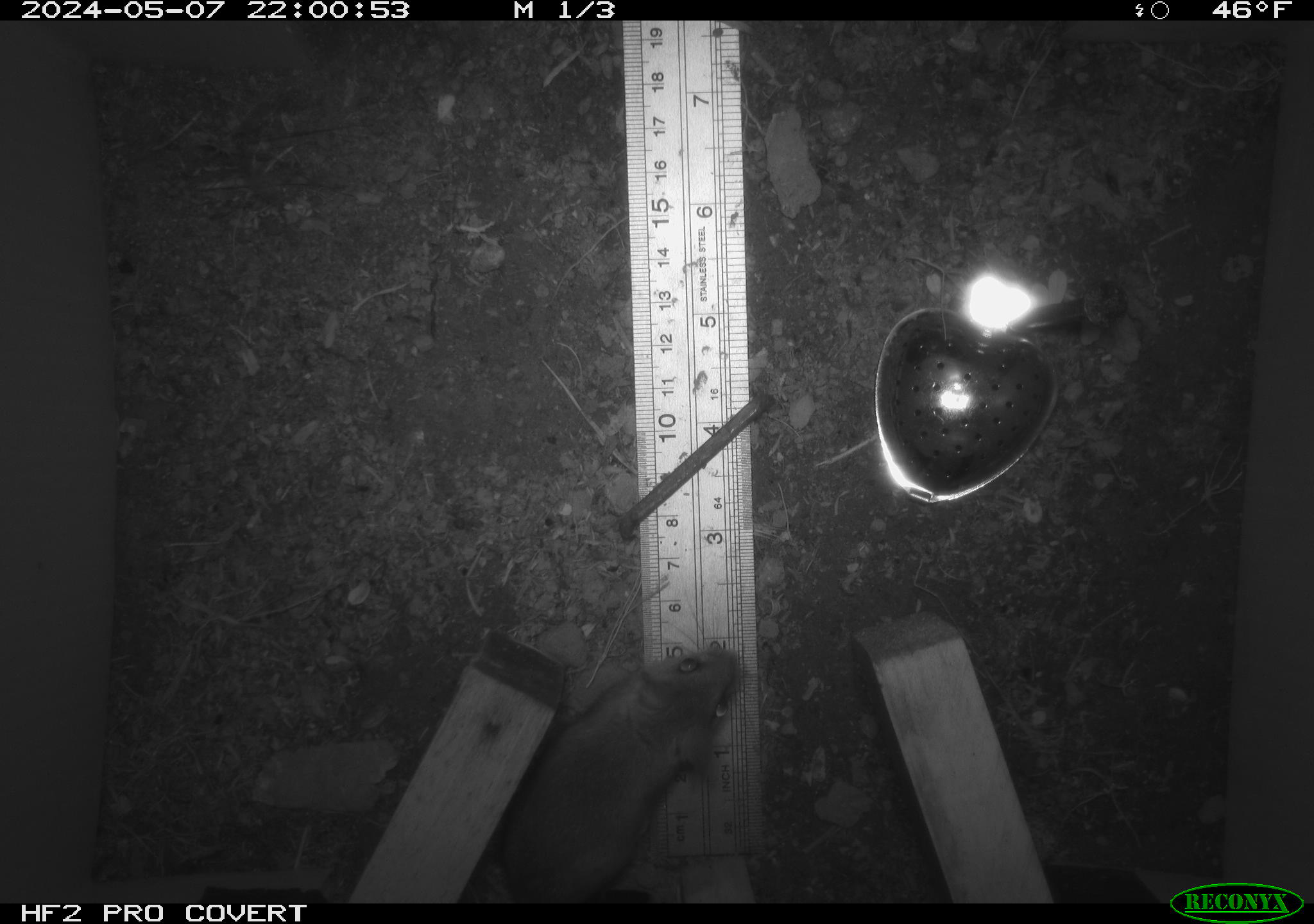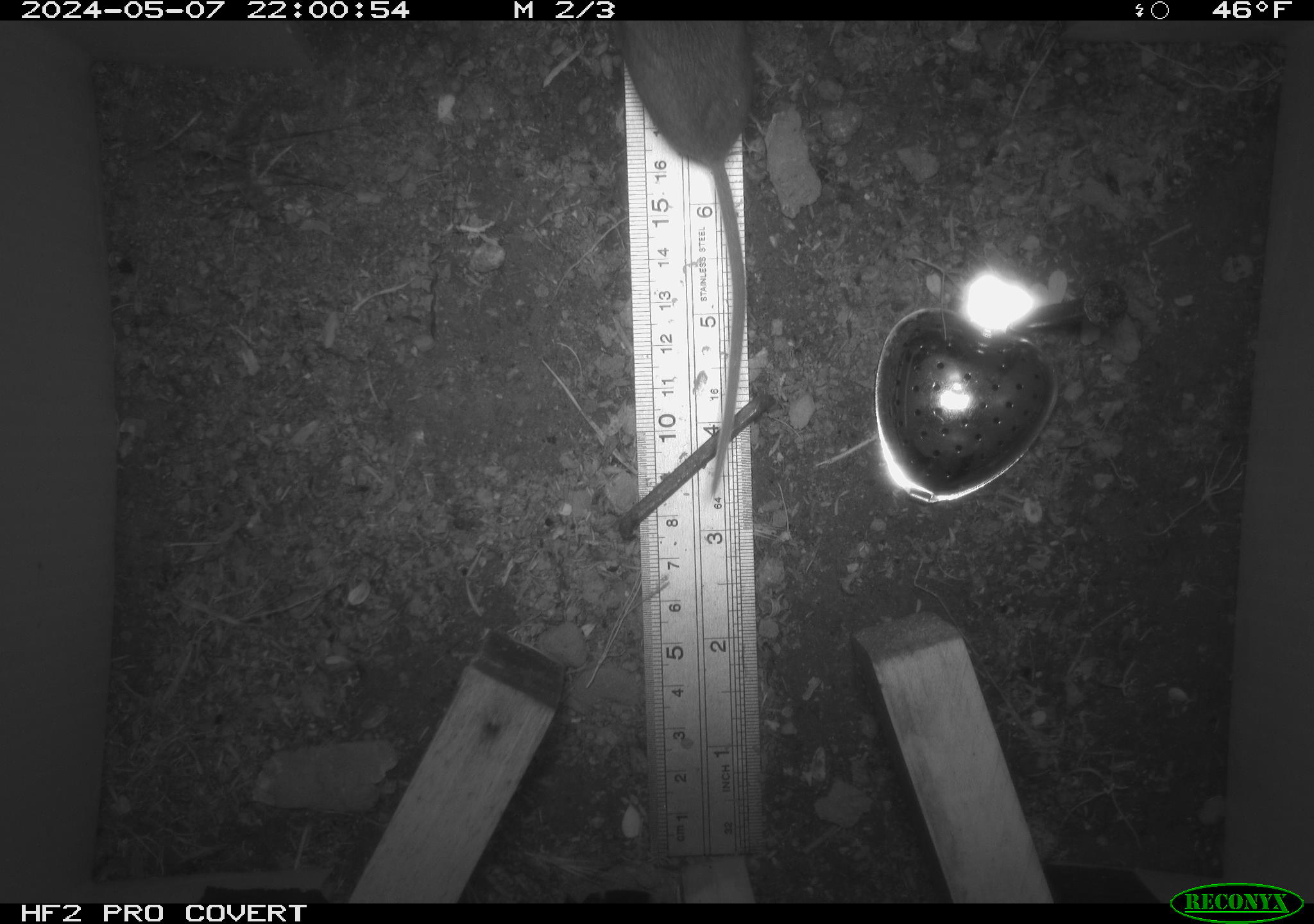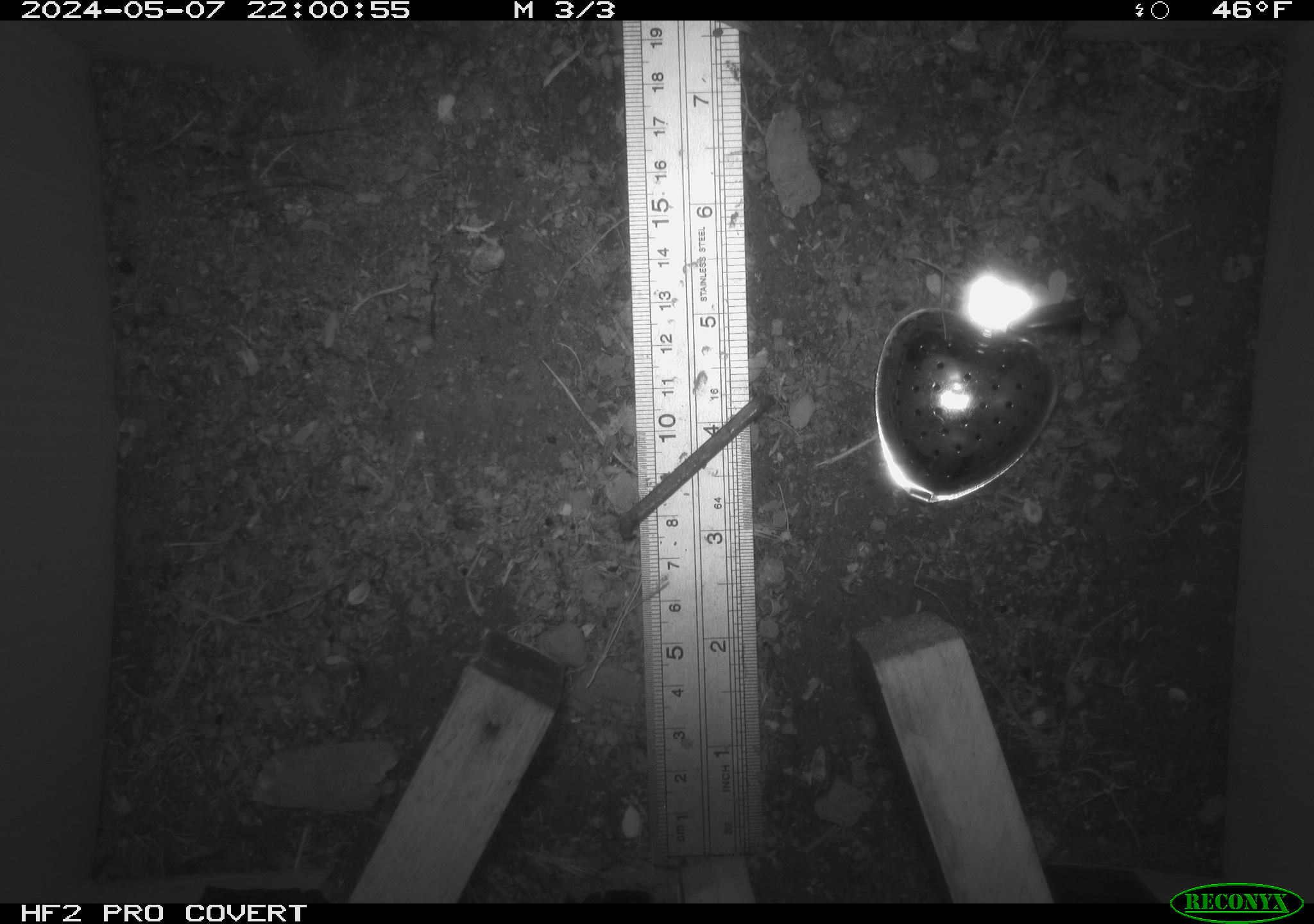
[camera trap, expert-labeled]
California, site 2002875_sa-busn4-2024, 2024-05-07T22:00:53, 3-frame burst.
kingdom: Animalia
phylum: Chordata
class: Mammalia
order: Rodentia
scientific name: Rodentia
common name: rodent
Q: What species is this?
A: Rodent (Rodentia).